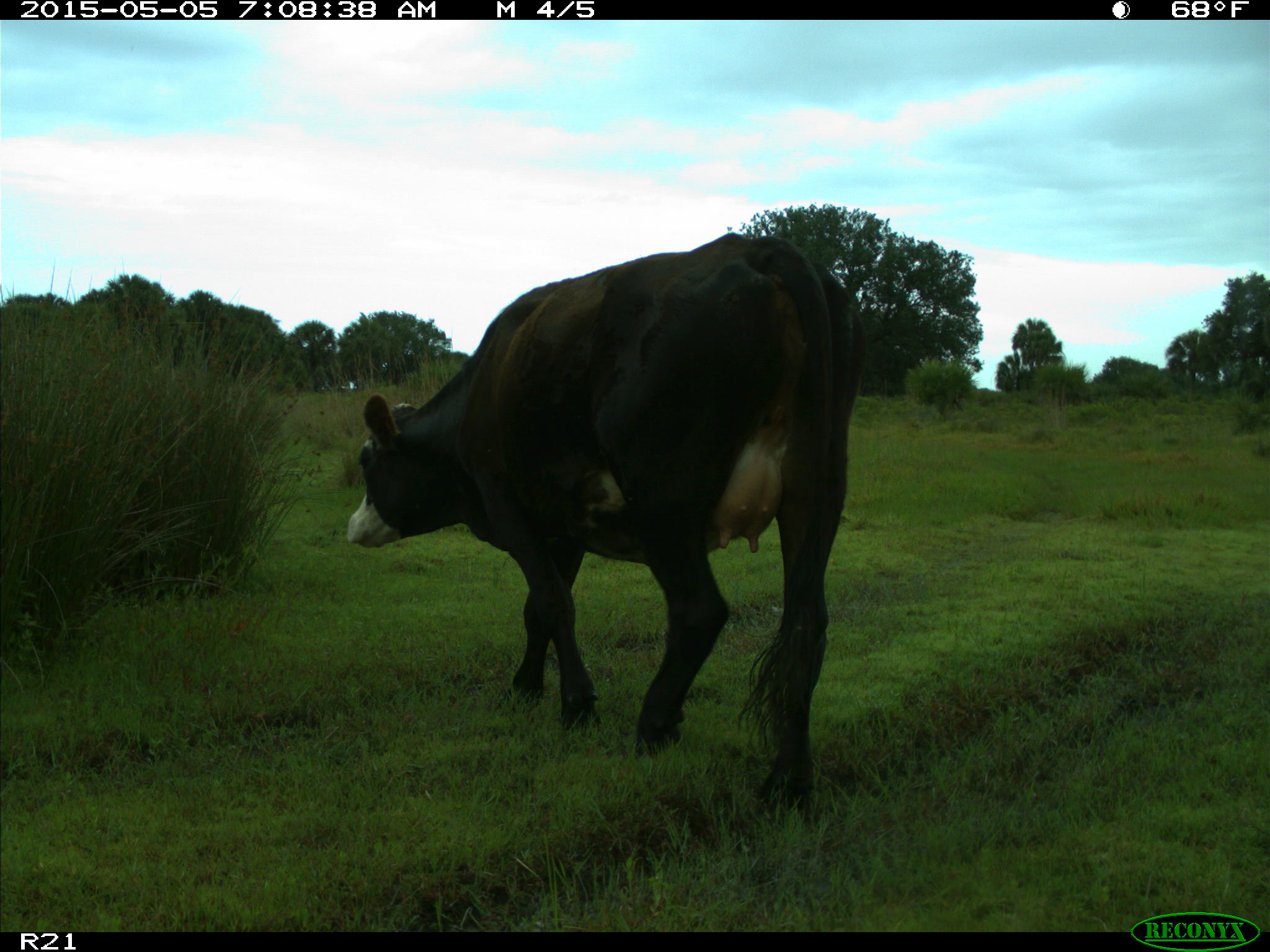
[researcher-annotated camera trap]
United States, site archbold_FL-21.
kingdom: Animalia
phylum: Chordata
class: Mammalia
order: Artiodactyla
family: Bovidae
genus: Bos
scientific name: Bos taurus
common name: domestic cow